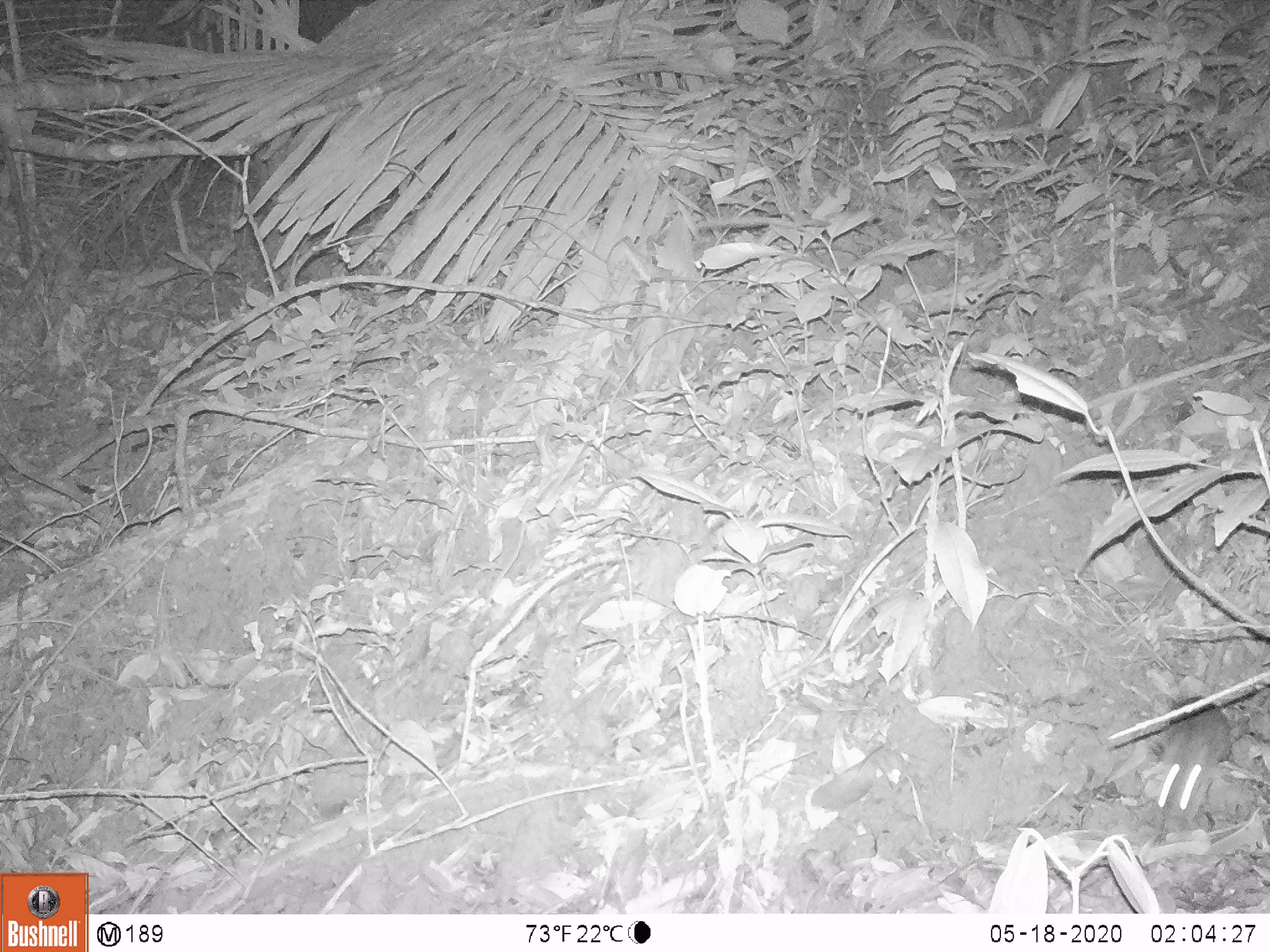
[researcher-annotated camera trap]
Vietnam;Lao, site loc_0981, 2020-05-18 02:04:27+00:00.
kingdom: Animalia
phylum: Chordata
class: Mammalia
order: Rodentia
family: Muridae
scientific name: Muridae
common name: old-world mice and rats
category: unidentified murid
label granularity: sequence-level